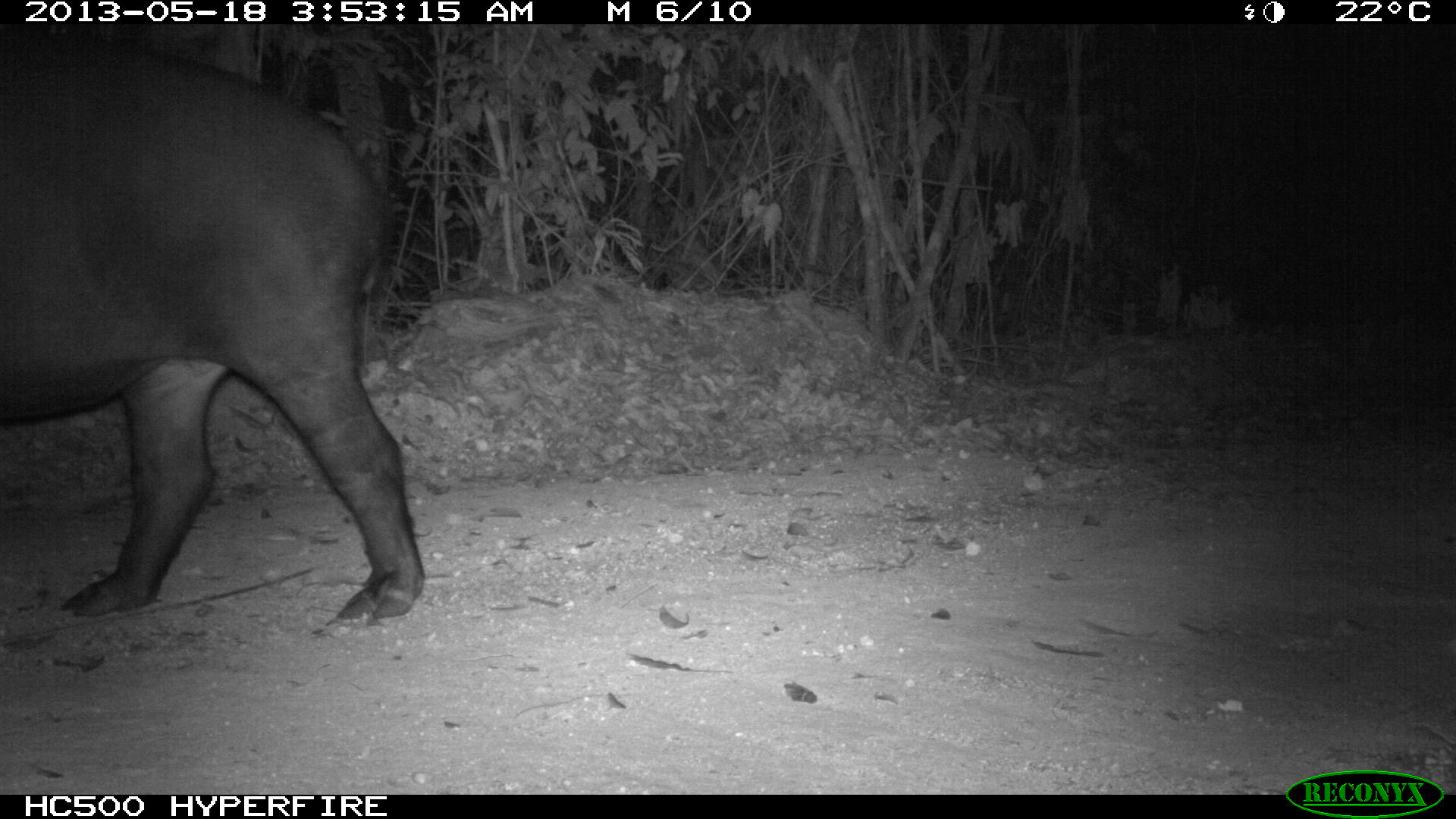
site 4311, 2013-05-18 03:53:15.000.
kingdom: Animalia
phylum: Chordata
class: Mammalia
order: Perissodactyla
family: Tapiridae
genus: Tapirus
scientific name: Tapirus bairdii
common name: baird's tapir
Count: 1.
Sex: female.